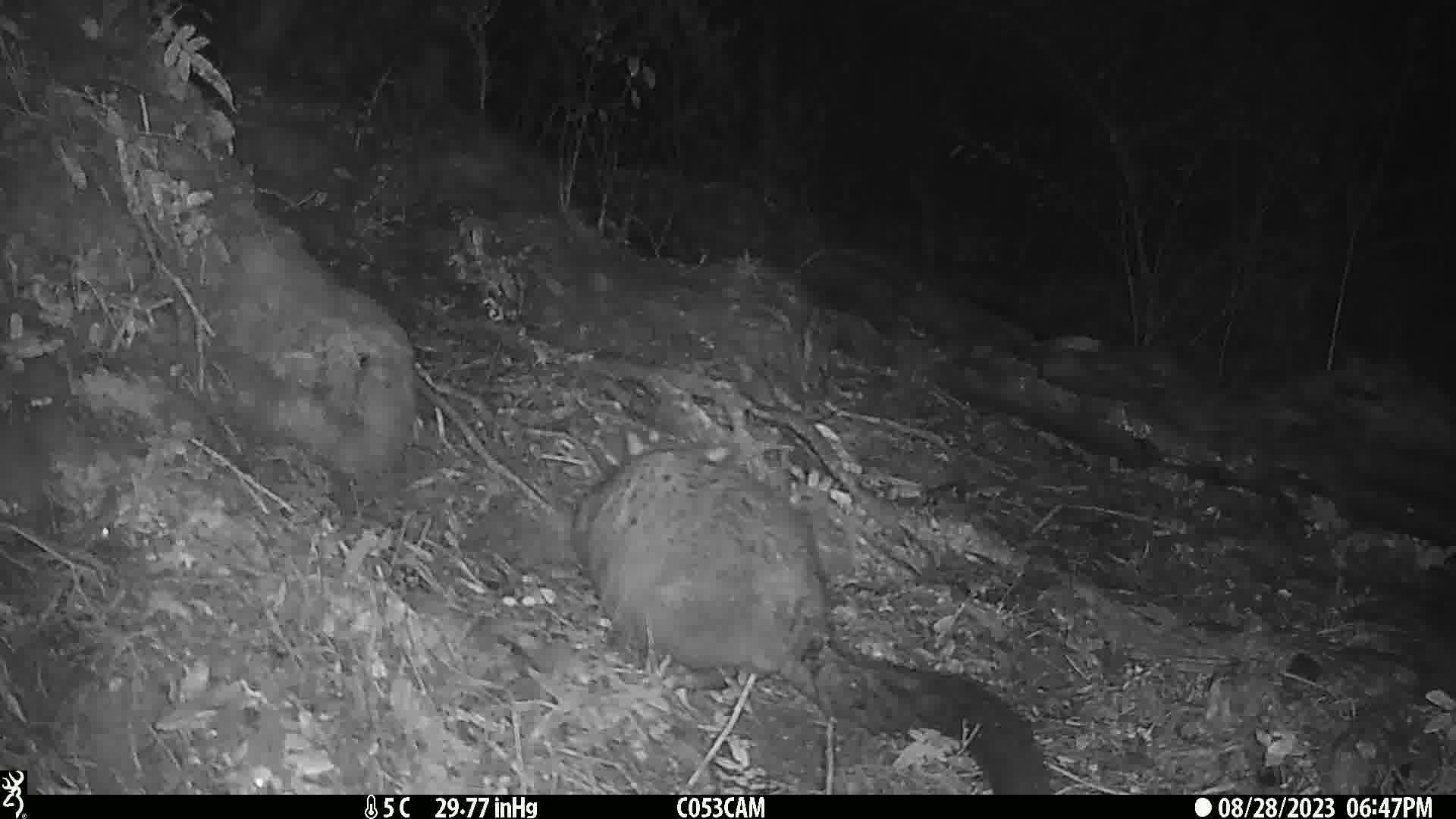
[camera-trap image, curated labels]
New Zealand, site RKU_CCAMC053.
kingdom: Animalia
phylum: Chordata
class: Mammalia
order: Diprotodontia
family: Phalangeridae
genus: Trichosurus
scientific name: Trichosurus vulpecula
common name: common brushtail possum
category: possum